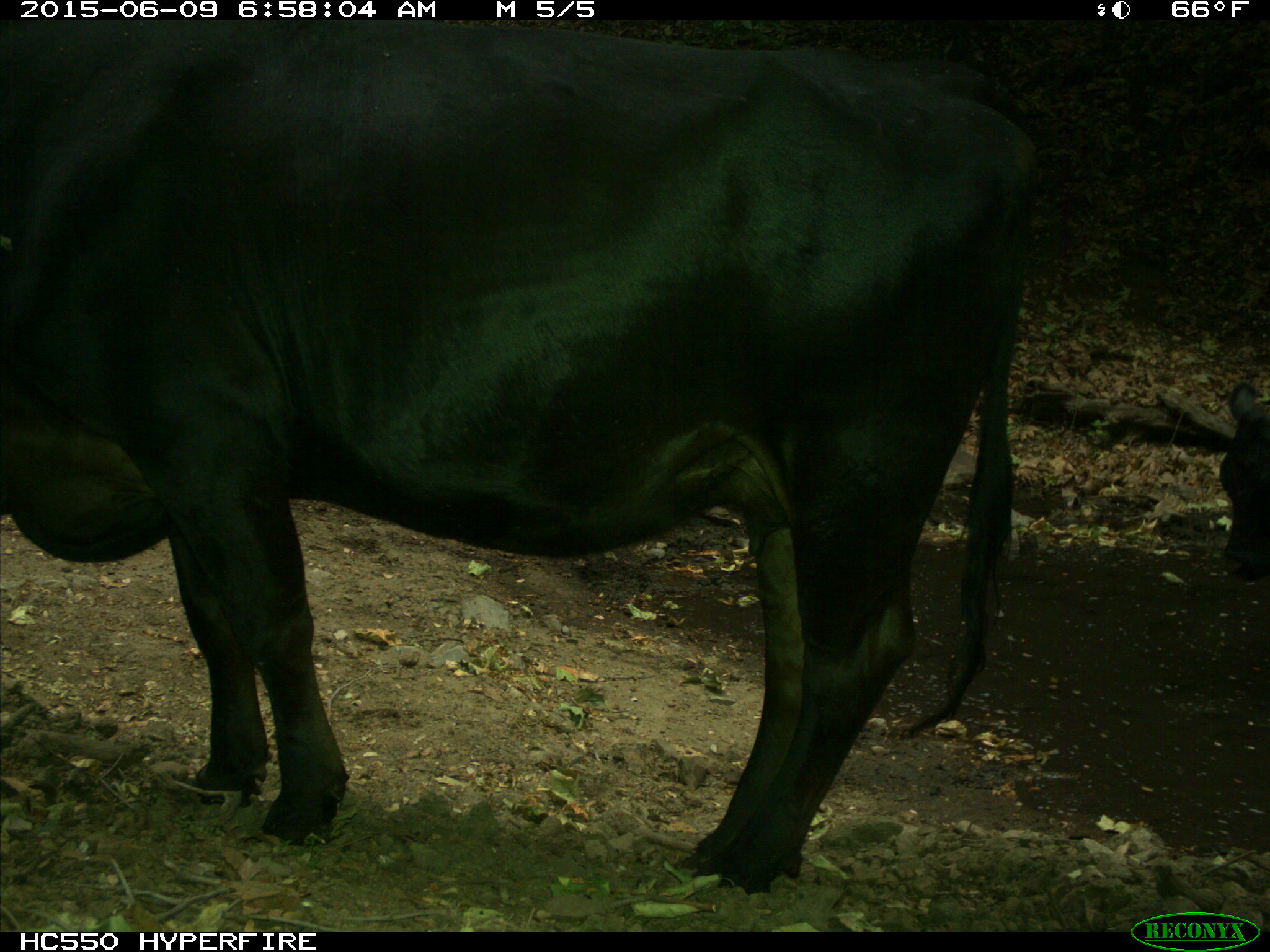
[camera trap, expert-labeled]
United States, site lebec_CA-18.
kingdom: Animalia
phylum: Chordata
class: Mammalia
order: Artiodactyla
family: Bovidae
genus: Bos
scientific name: Bos taurus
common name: domestic cow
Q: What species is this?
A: Bos taurus (domestic cow).